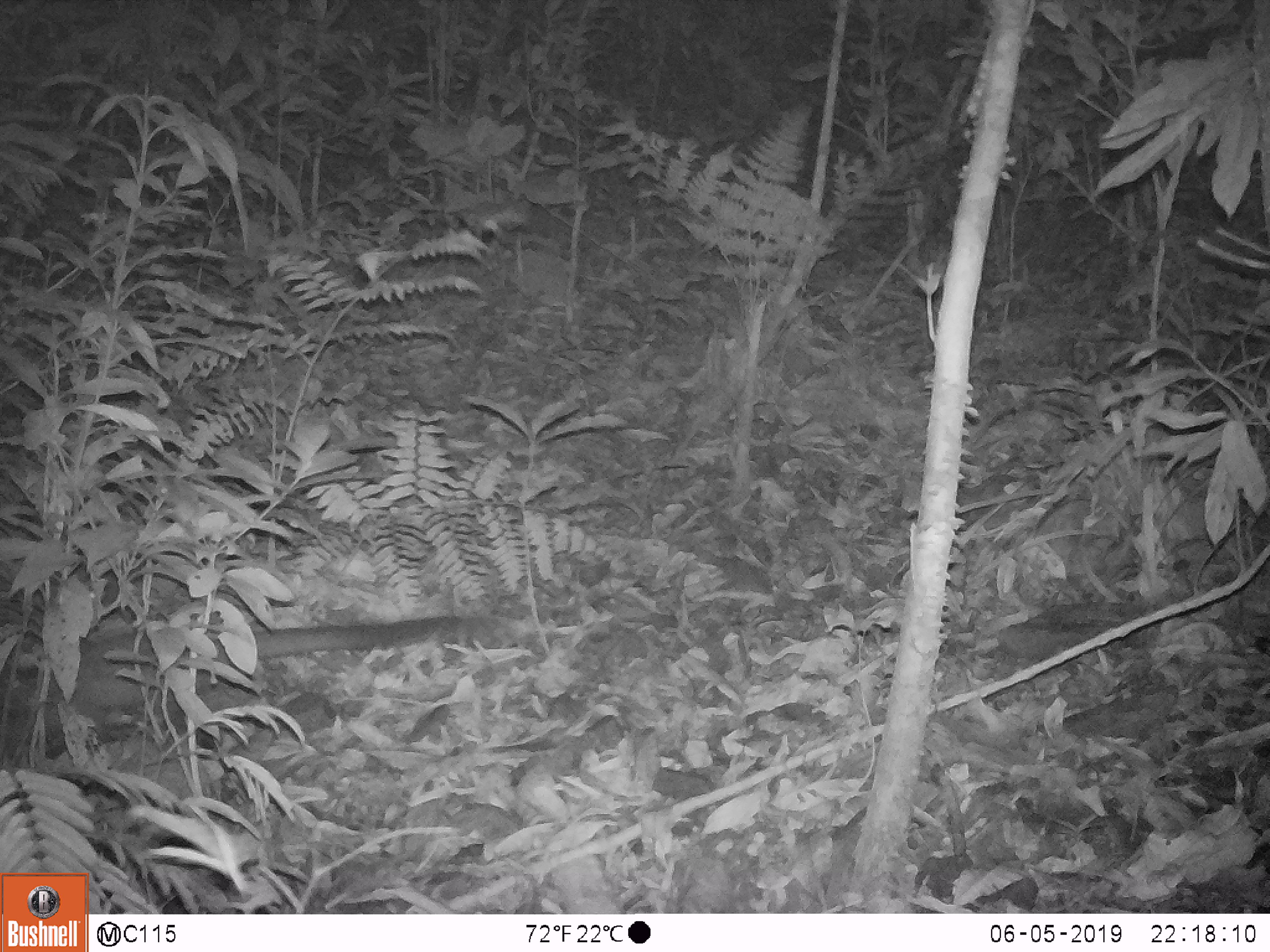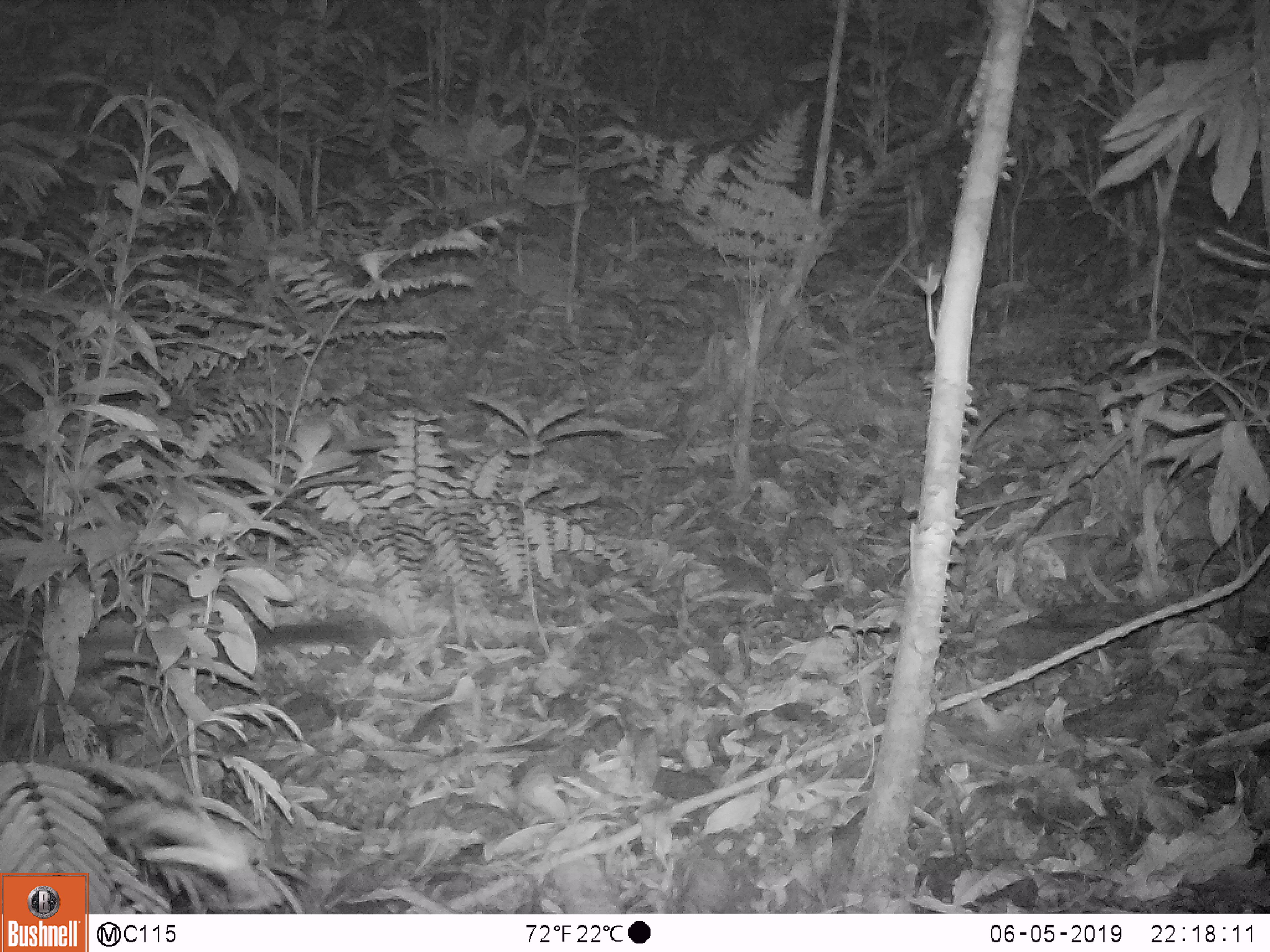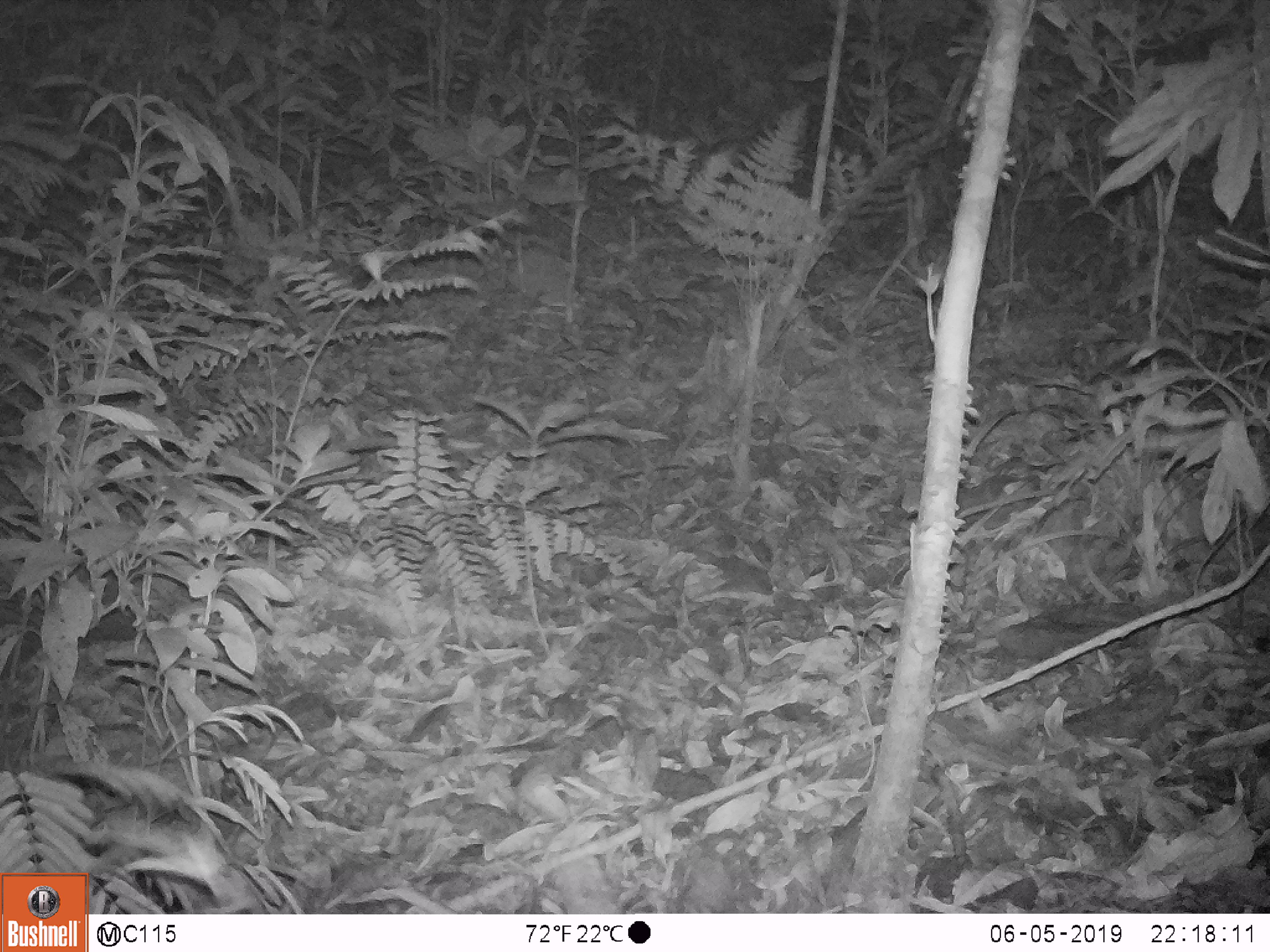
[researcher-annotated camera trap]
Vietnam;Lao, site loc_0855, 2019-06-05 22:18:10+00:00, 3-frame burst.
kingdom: Animalia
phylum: Chordata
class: Mammalia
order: Carnivora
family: Viverridae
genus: Paradoxurus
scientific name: Paradoxurus hermaphroditus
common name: common palm civet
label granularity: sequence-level